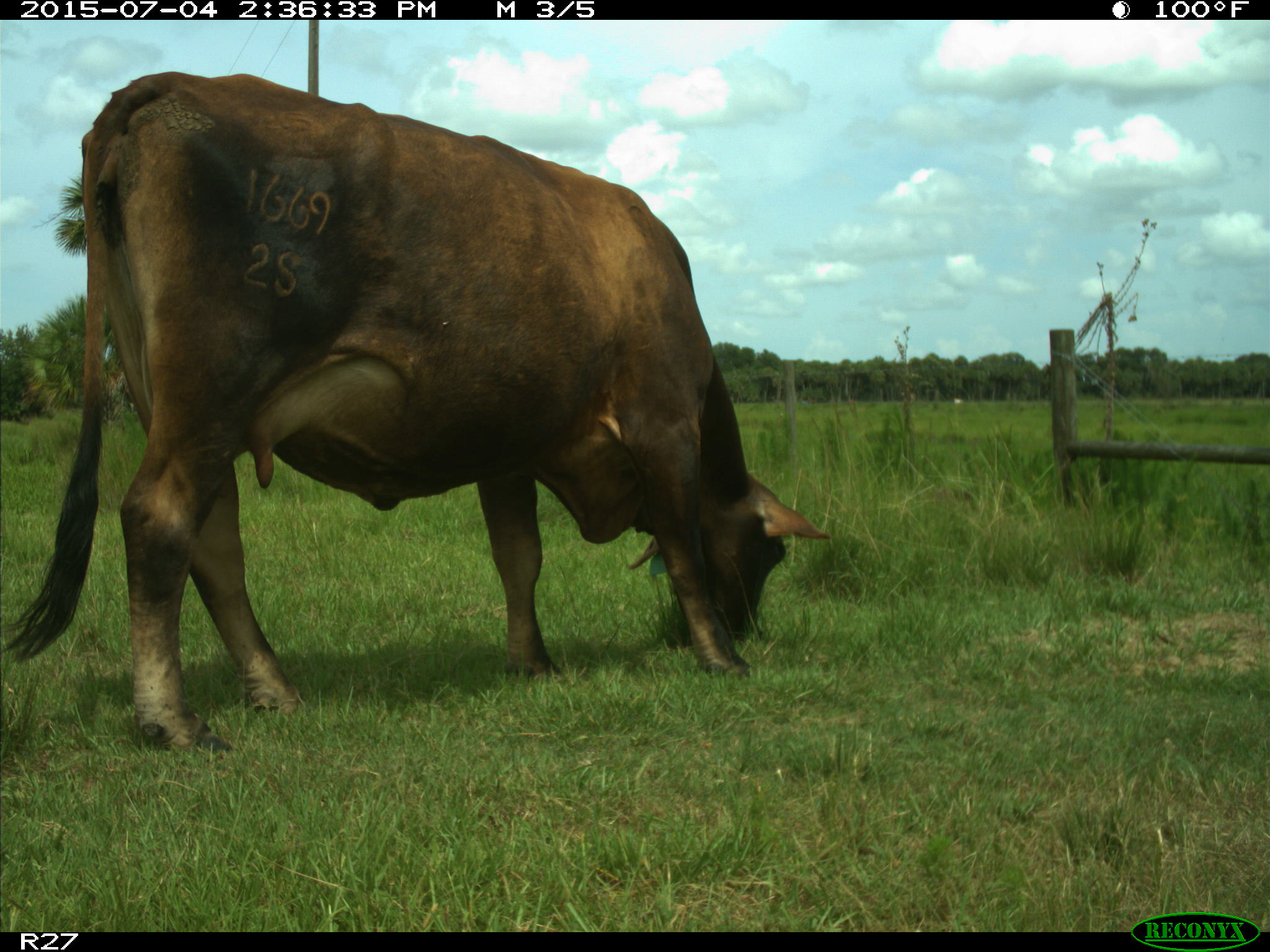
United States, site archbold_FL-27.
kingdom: Animalia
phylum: Chordata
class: Mammalia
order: Artiodactyla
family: Bovidae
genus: Bos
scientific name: Bos taurus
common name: domestic cow